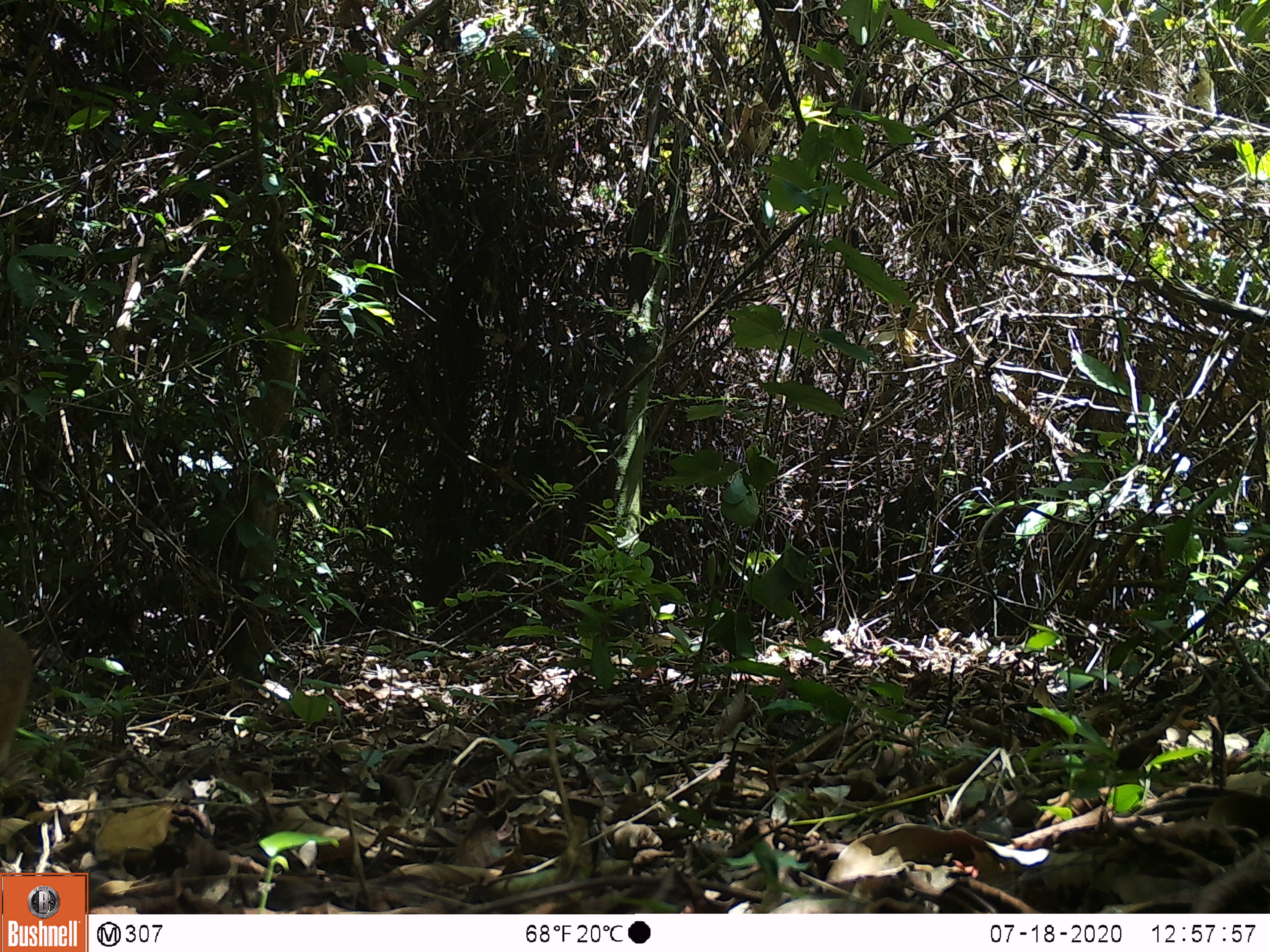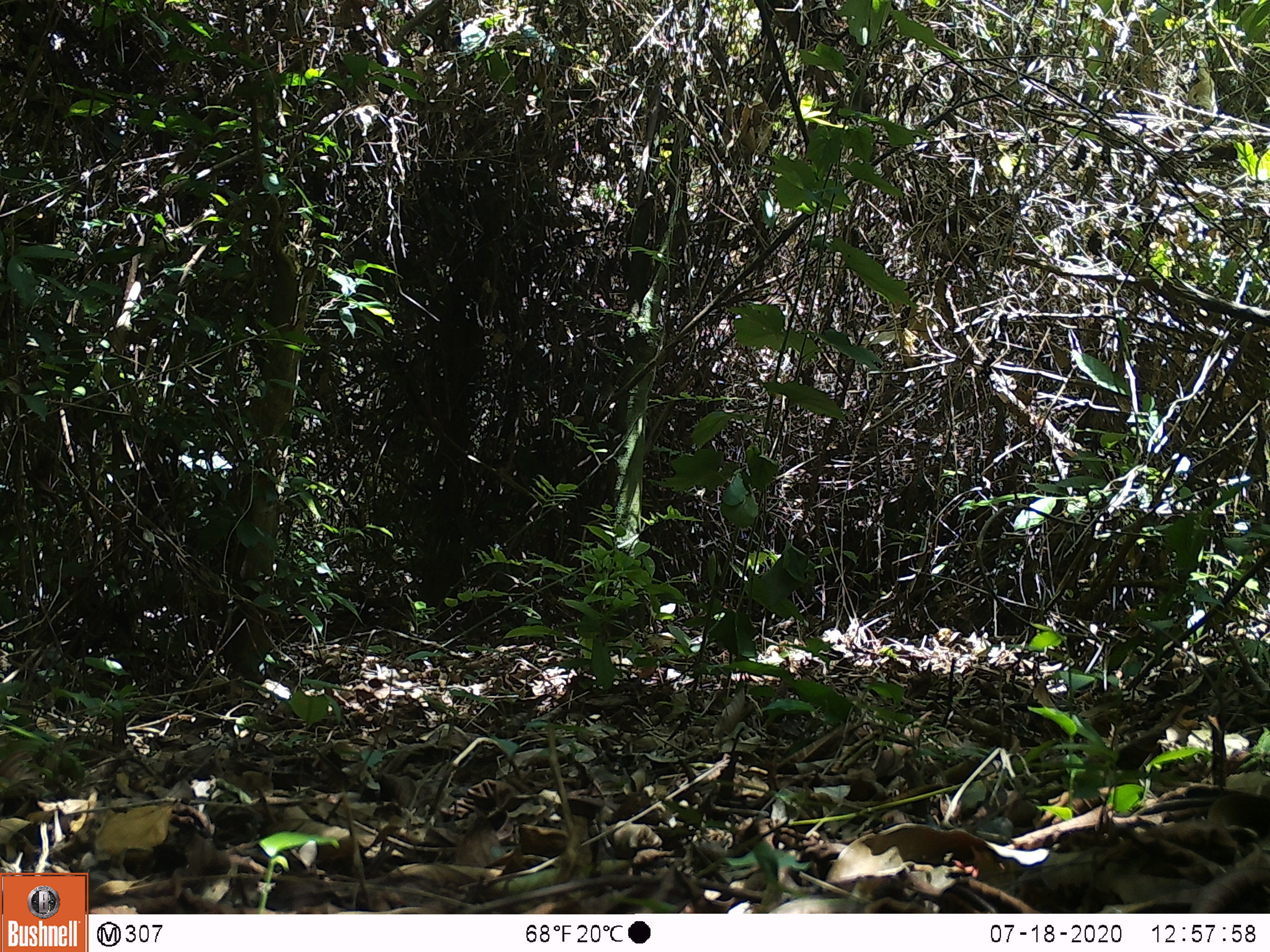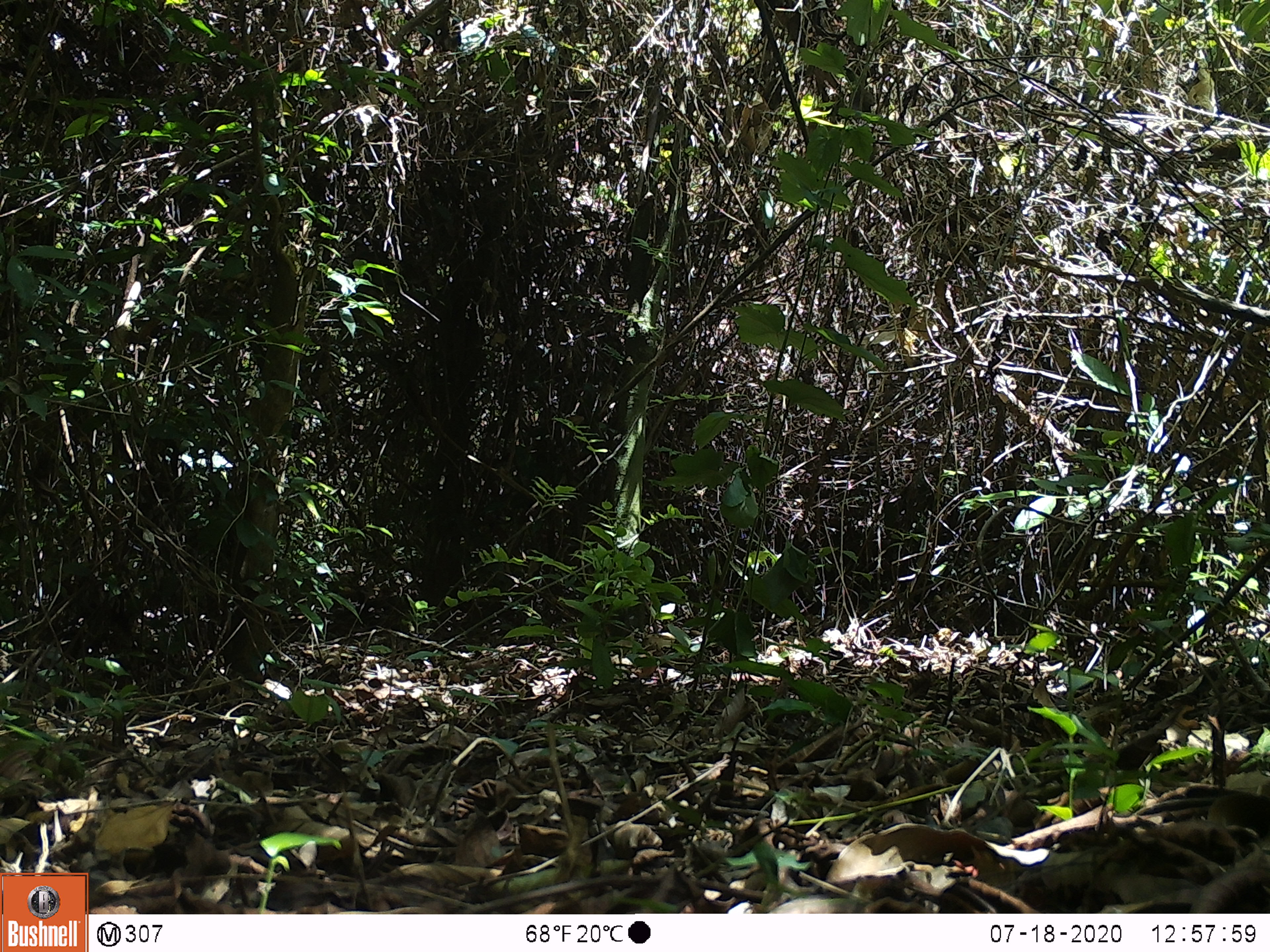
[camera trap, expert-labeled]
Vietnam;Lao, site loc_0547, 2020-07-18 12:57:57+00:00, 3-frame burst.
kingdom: Animalia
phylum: Chordata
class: Mammalia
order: Artiodactyla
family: Tragulidae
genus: Moschiola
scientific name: Moschiola meminna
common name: chevrotain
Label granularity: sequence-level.